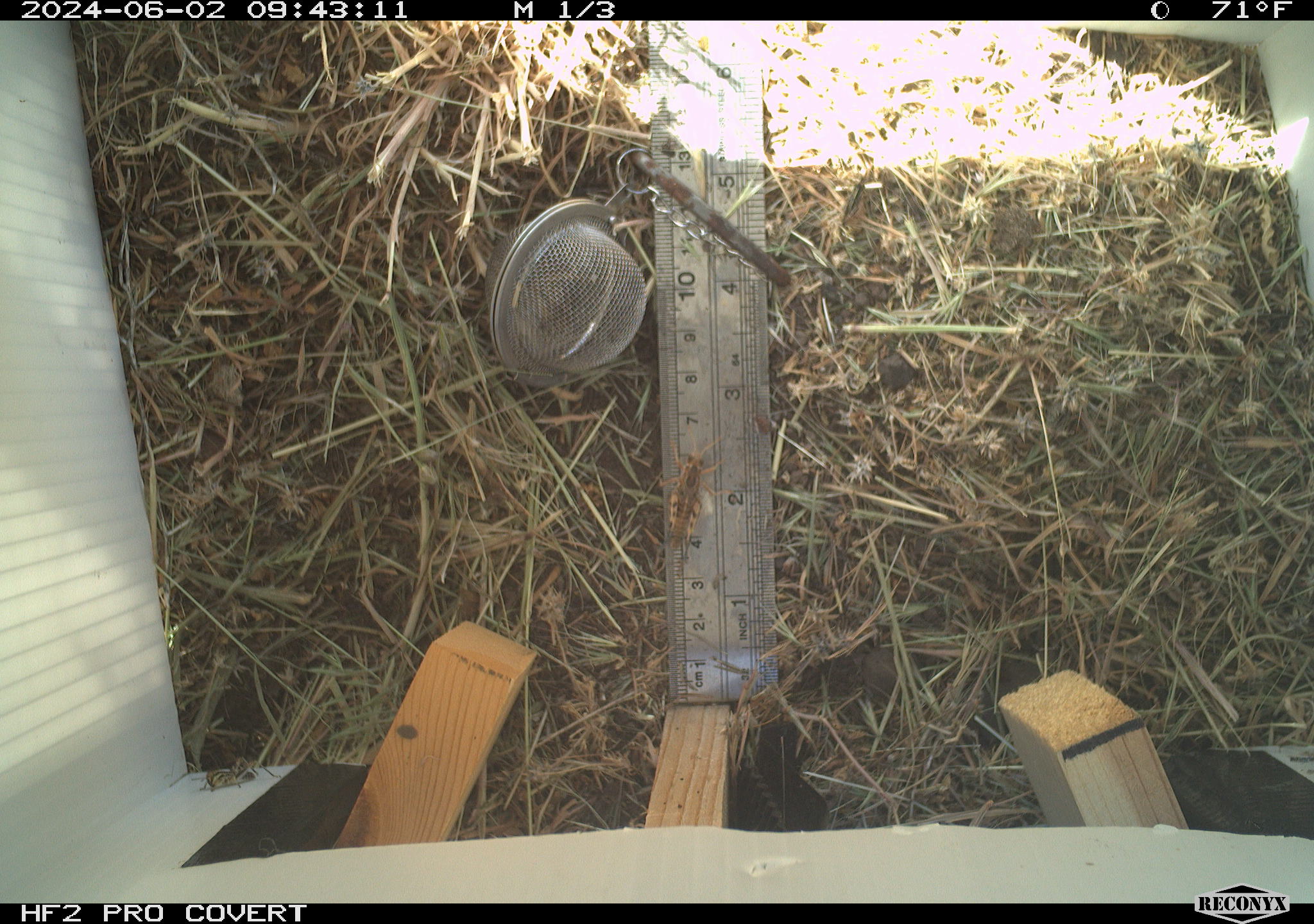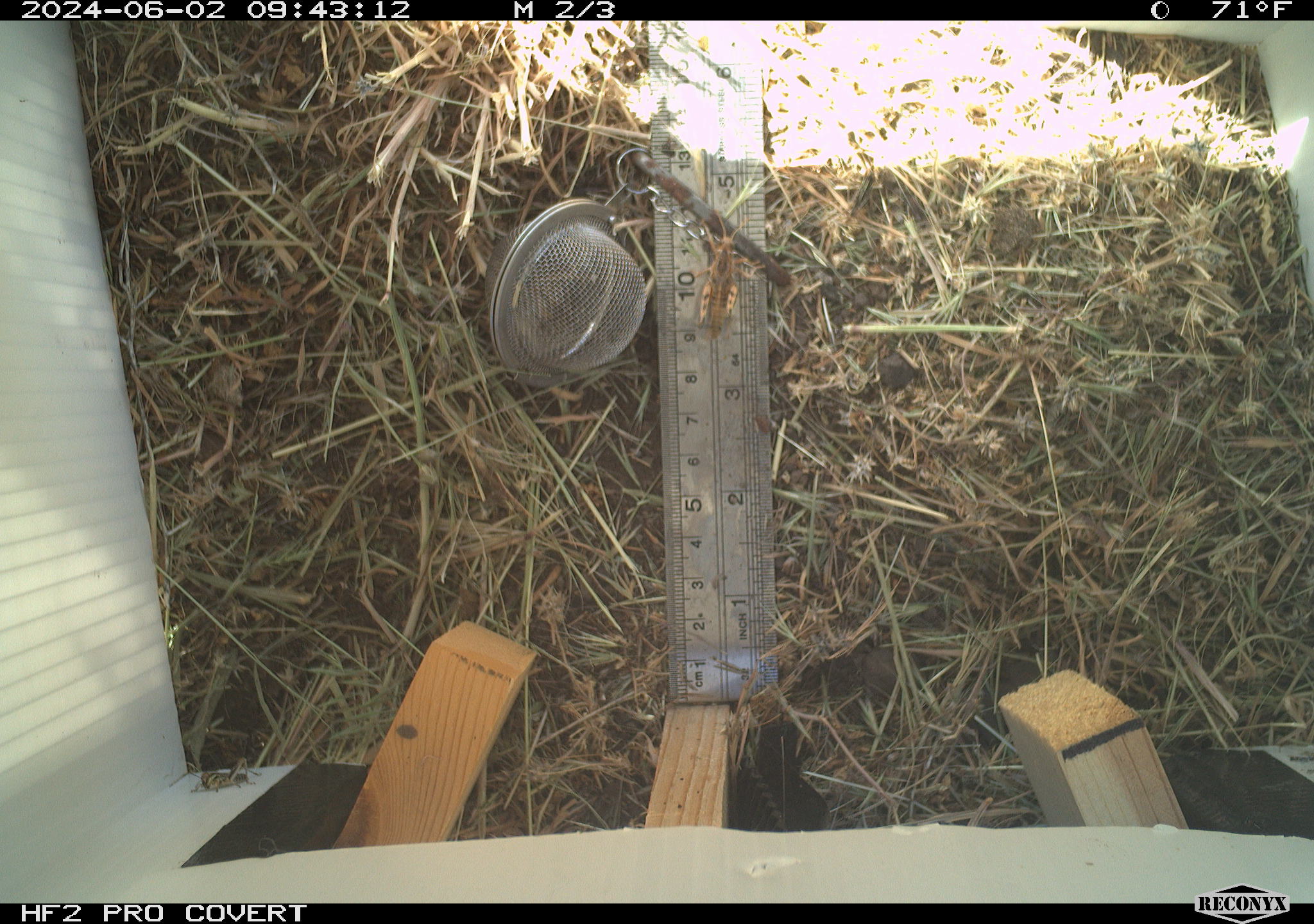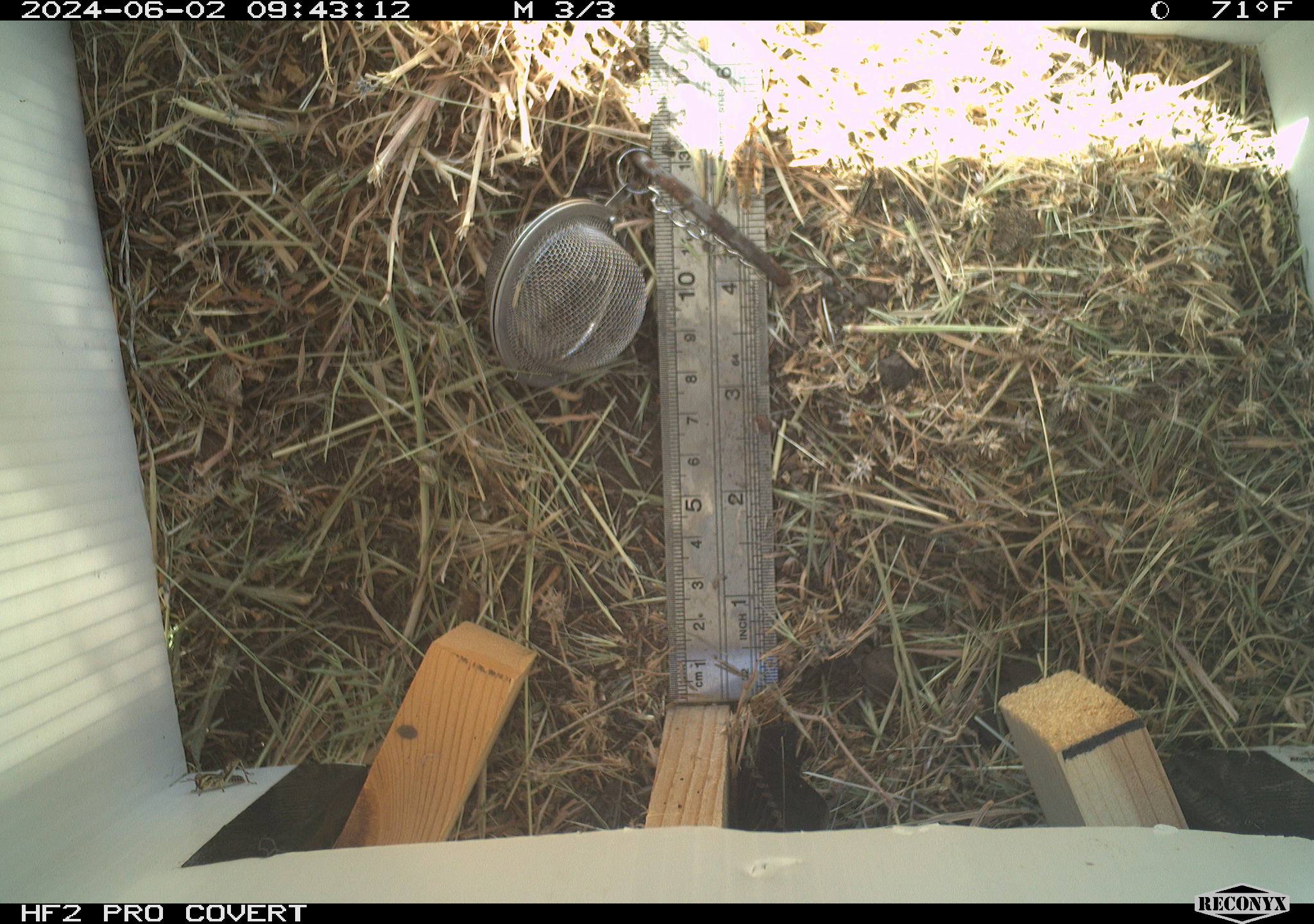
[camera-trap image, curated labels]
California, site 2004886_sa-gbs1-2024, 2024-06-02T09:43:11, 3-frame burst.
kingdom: Animalia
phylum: Arthropoda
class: Insecta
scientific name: Insecta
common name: insect